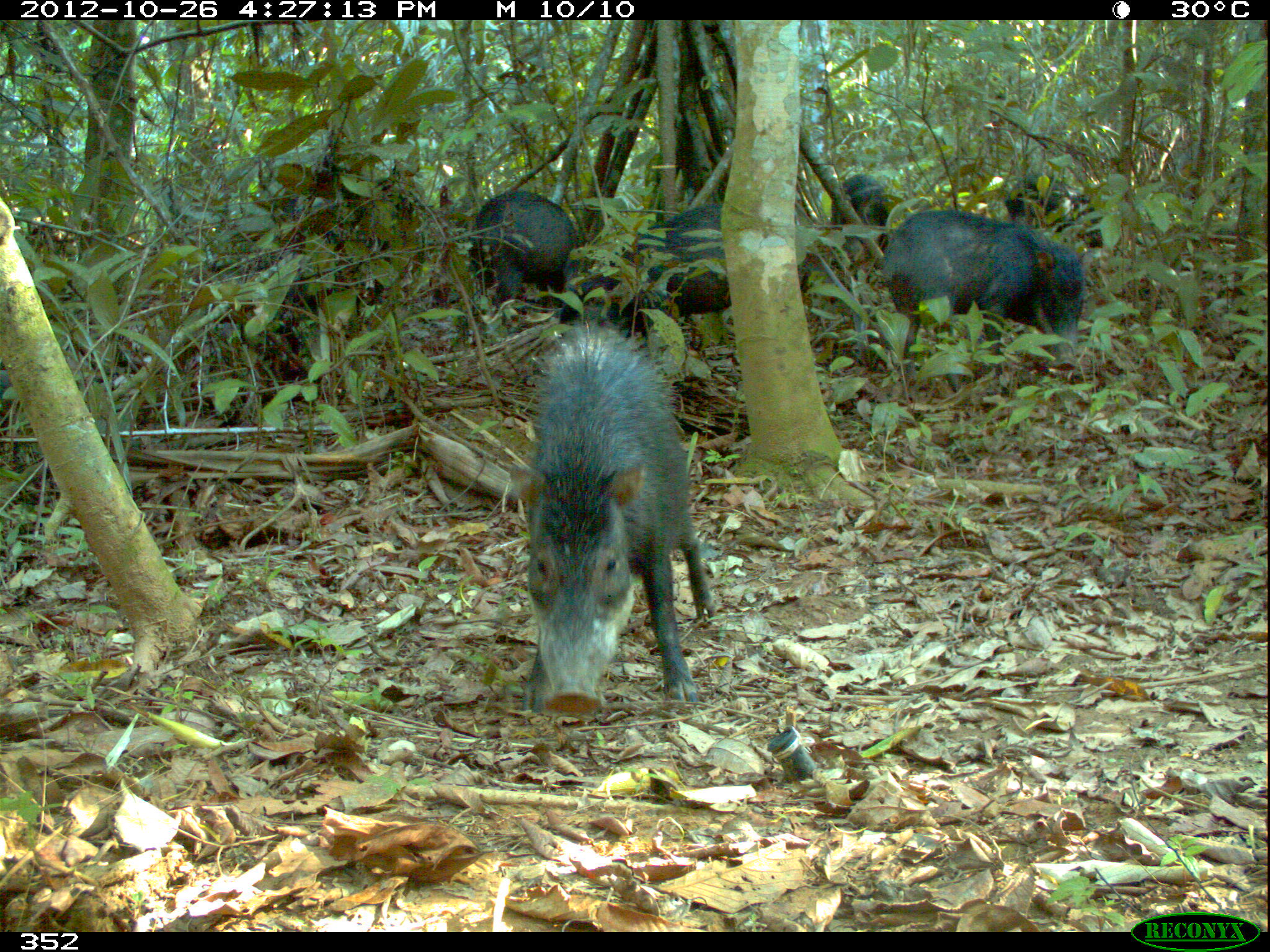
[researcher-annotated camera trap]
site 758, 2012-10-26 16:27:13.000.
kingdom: Animalia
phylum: Chordata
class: Mammalia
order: Artiodactyla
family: Tayassuidae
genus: Tayassu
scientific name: Tayassu pecari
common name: white-lipped peccary